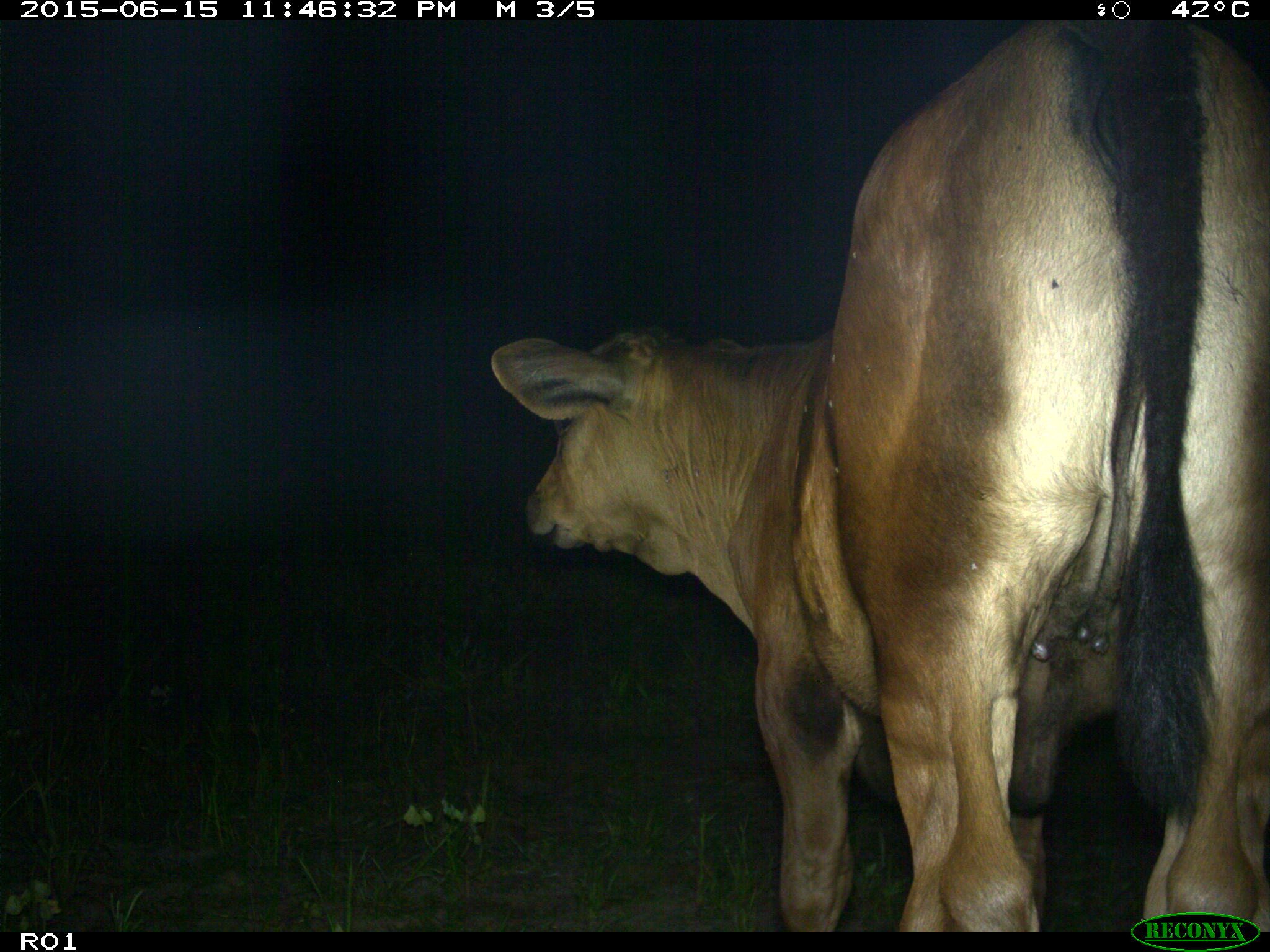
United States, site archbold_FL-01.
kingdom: Animalia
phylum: Chordata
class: Mammalia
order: Artiodactyla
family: Bovidae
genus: Bos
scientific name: Bos taurus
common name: domestic cow